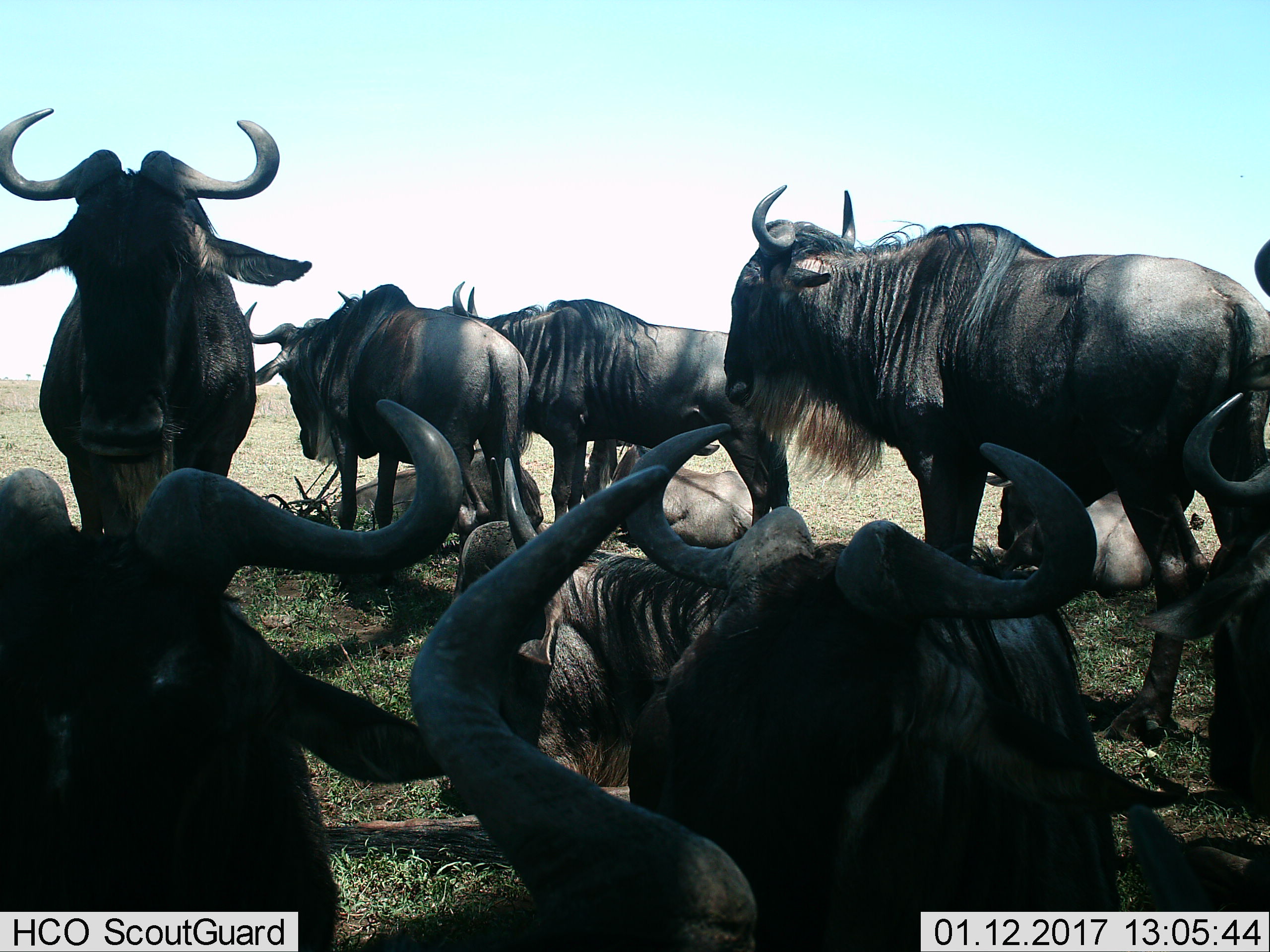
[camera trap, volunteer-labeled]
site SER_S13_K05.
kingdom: Animalia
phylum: Chordata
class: Mammalia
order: Artiodactyla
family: Bovidae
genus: Connochaetes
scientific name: Connochaetes taurinus taurinus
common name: blue wildebeest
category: wildebeestblue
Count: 11-50.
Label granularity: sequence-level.